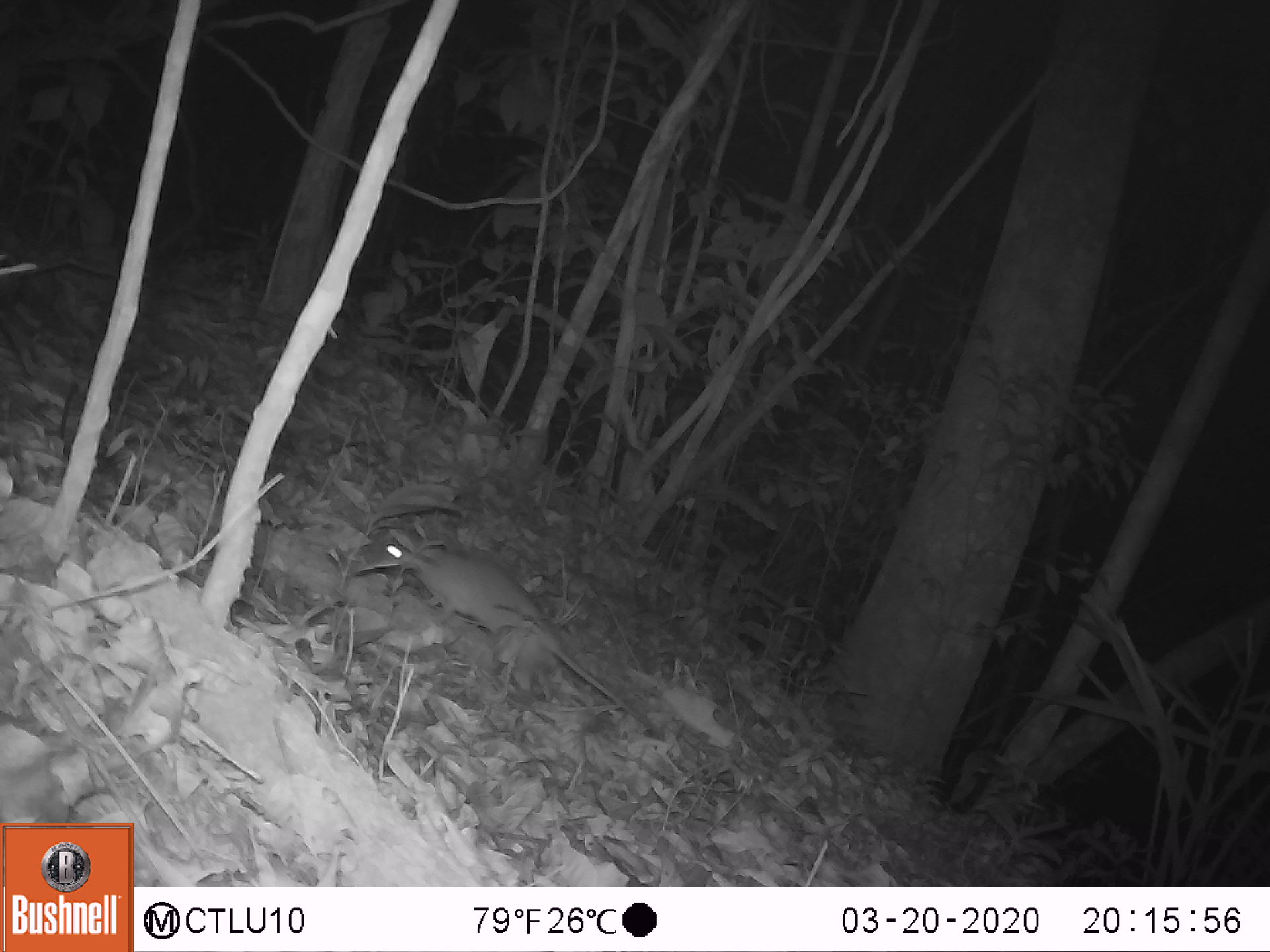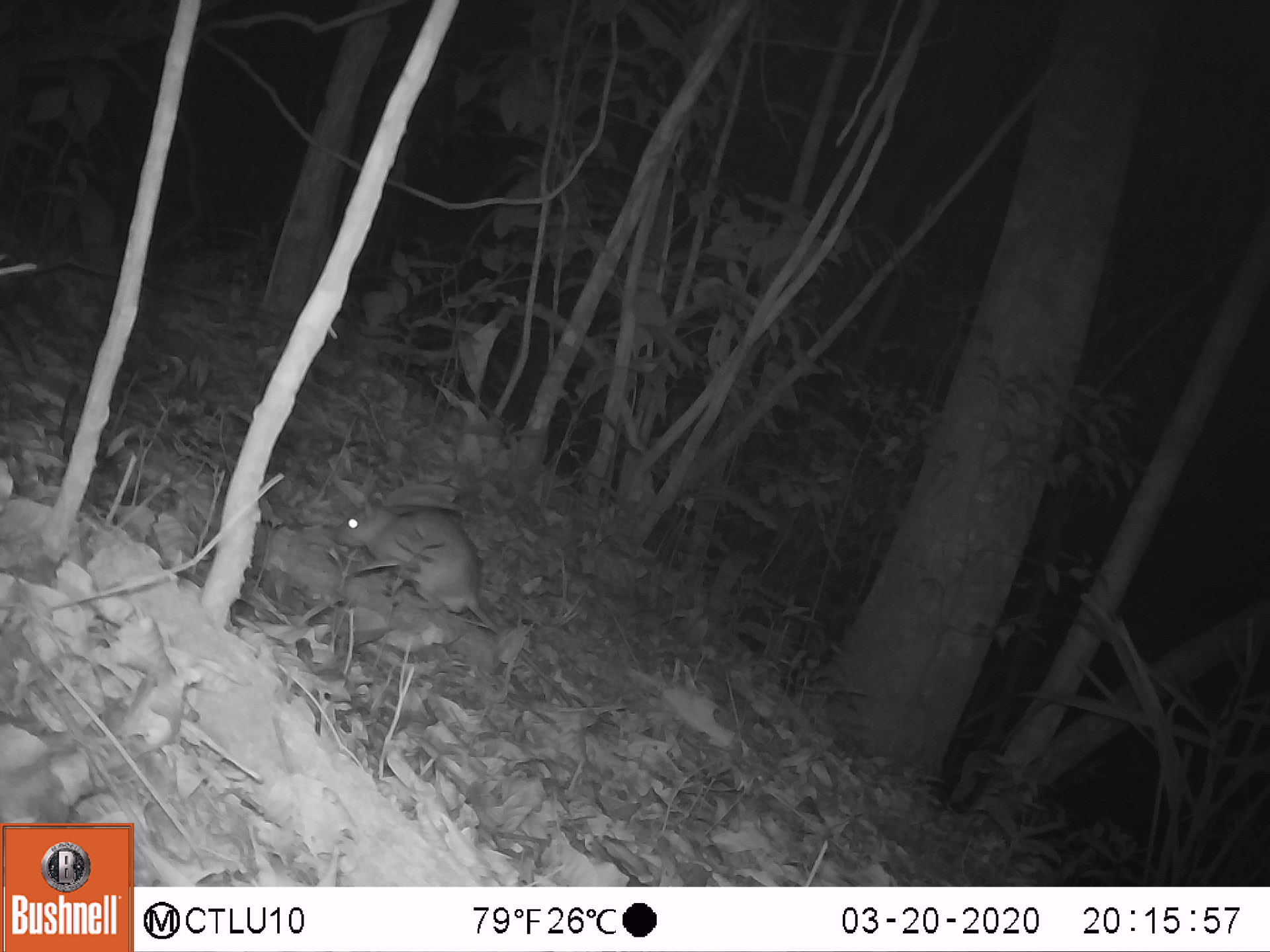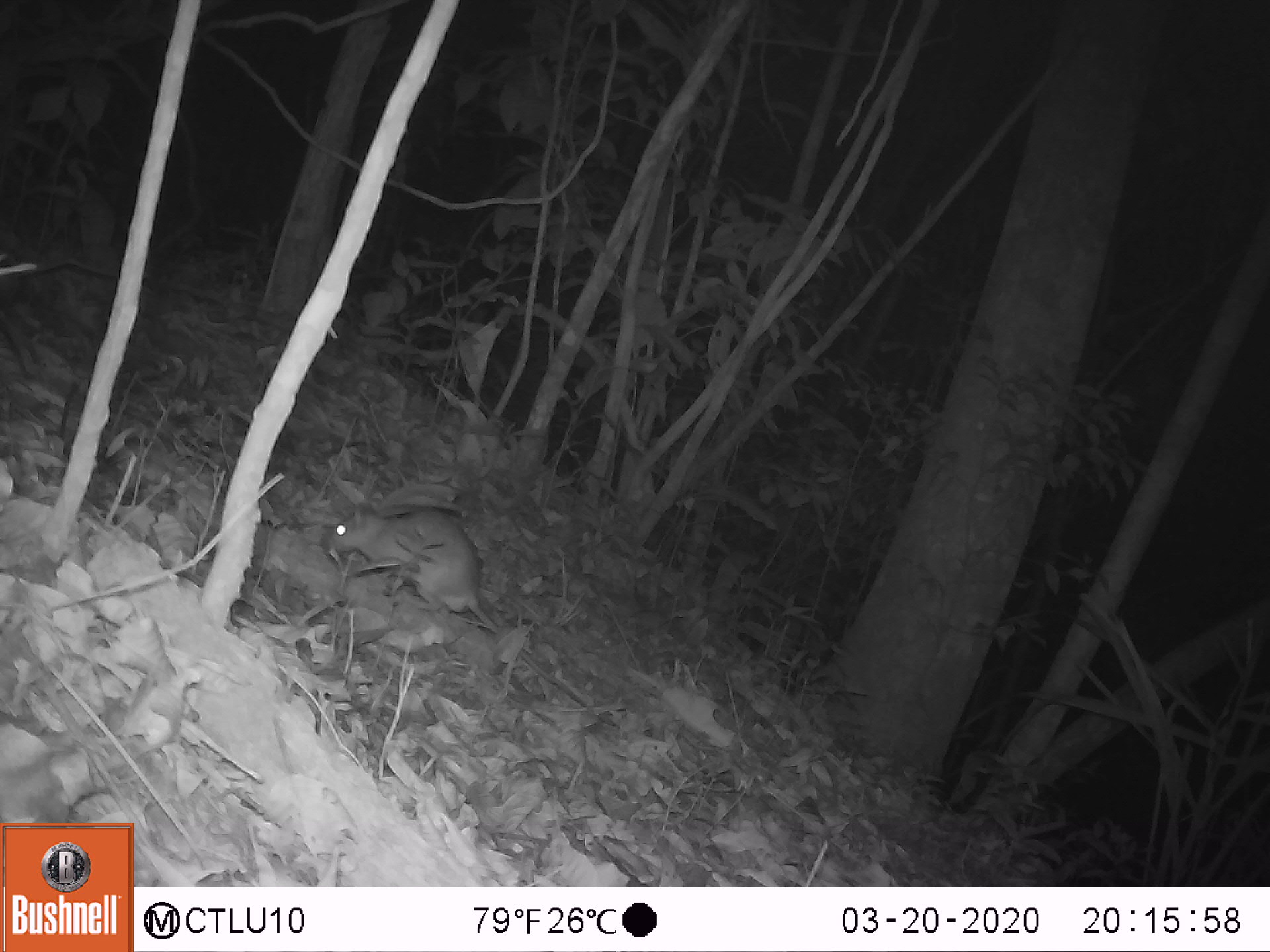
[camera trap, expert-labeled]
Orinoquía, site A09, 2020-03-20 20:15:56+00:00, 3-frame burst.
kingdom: Animalia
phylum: Chordata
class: Mammalia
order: Rodentia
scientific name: Rodentia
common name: rodent